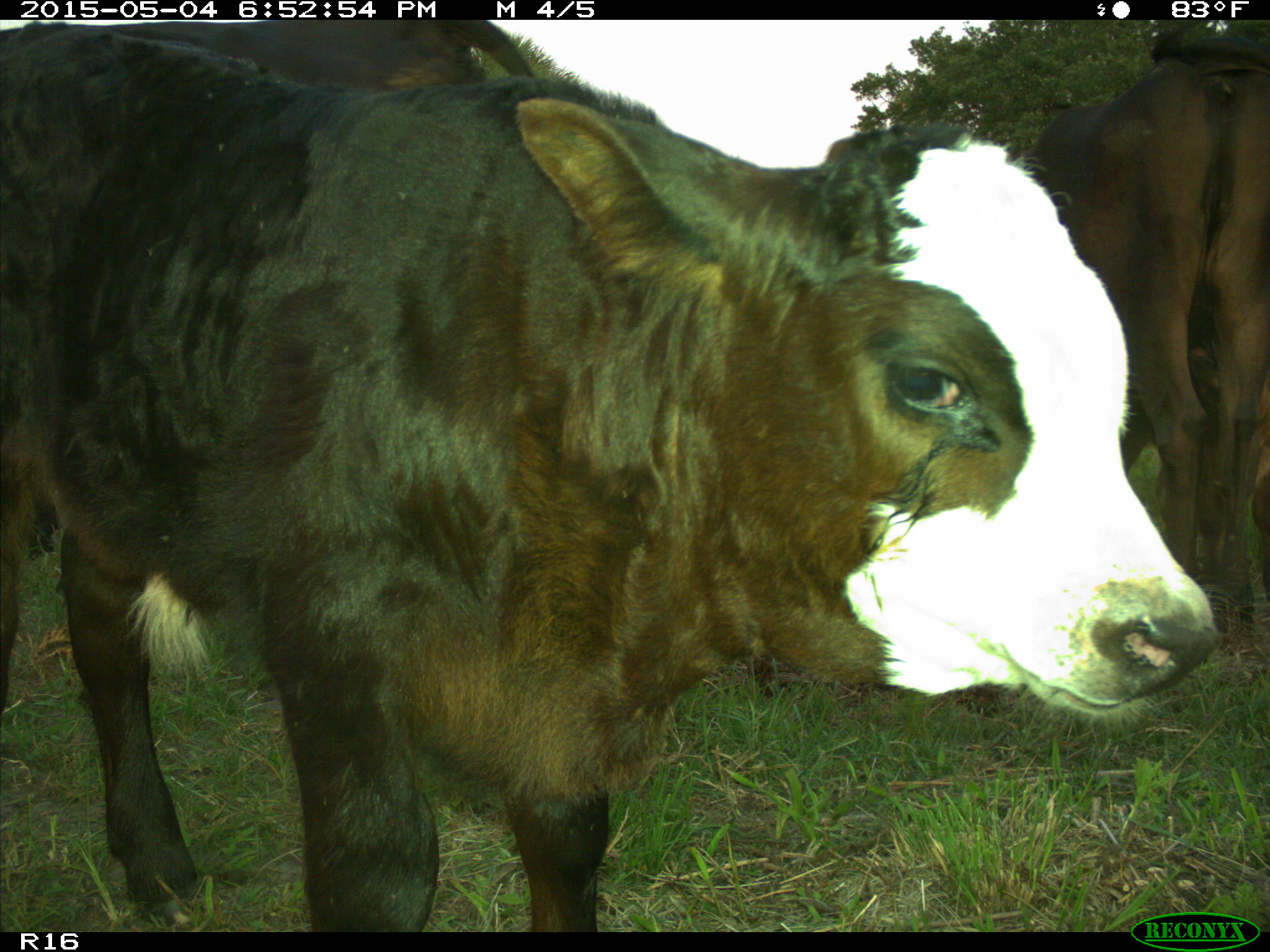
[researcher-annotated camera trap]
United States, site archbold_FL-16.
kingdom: Animalia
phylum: Chordata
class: Mammalia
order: Artiodactyla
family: Bovidae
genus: Bos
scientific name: Bos taurus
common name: domestic cow